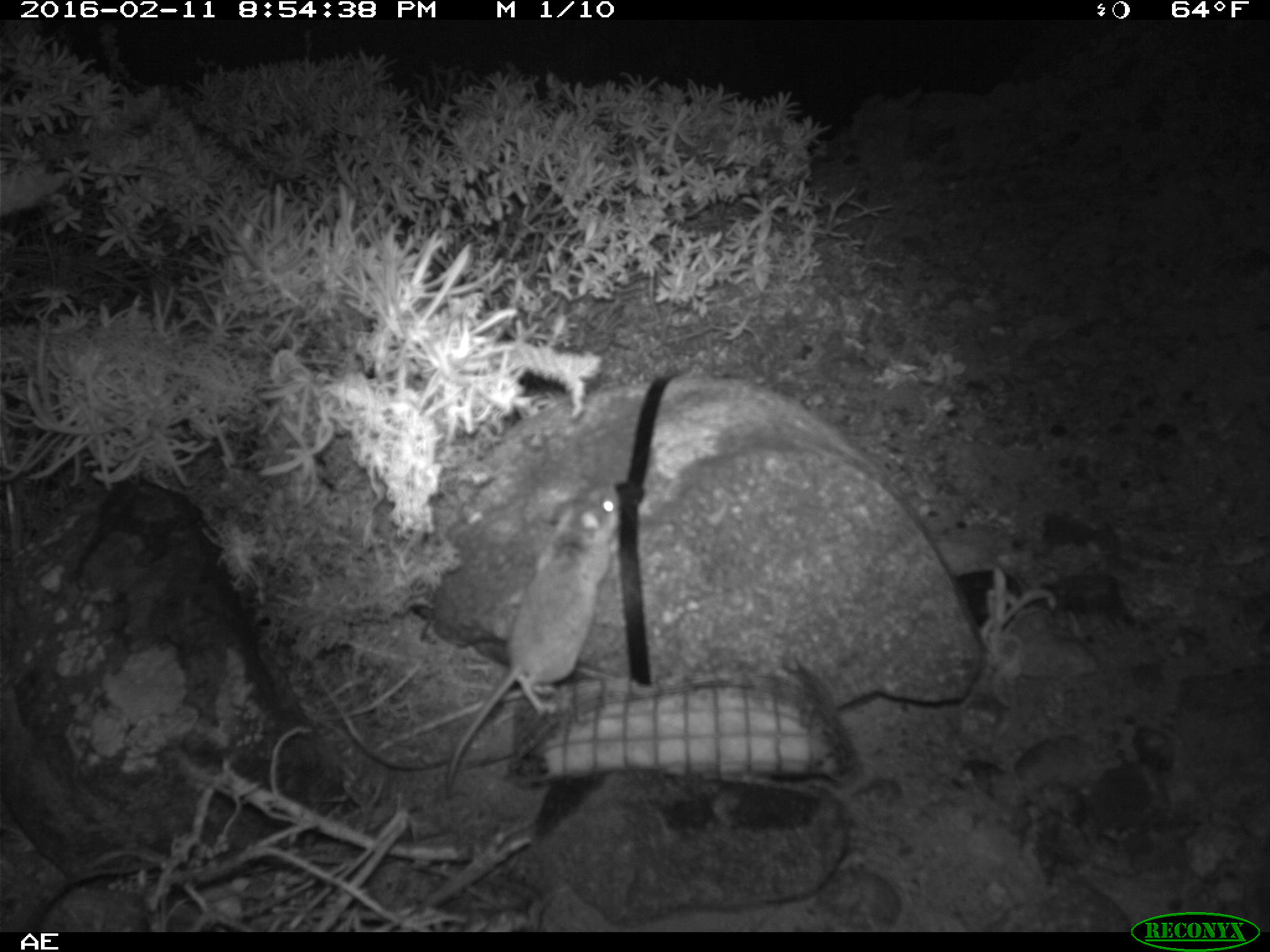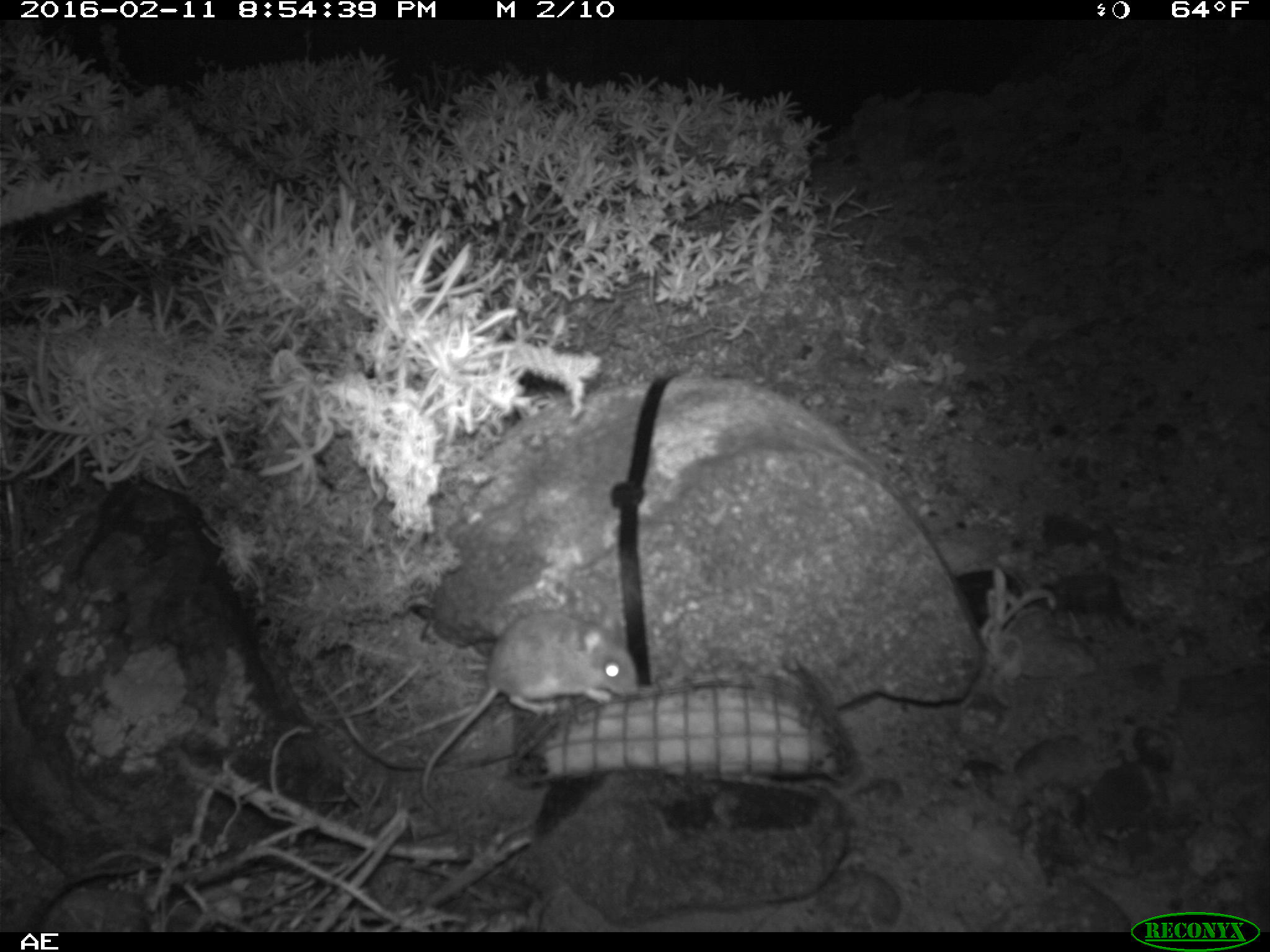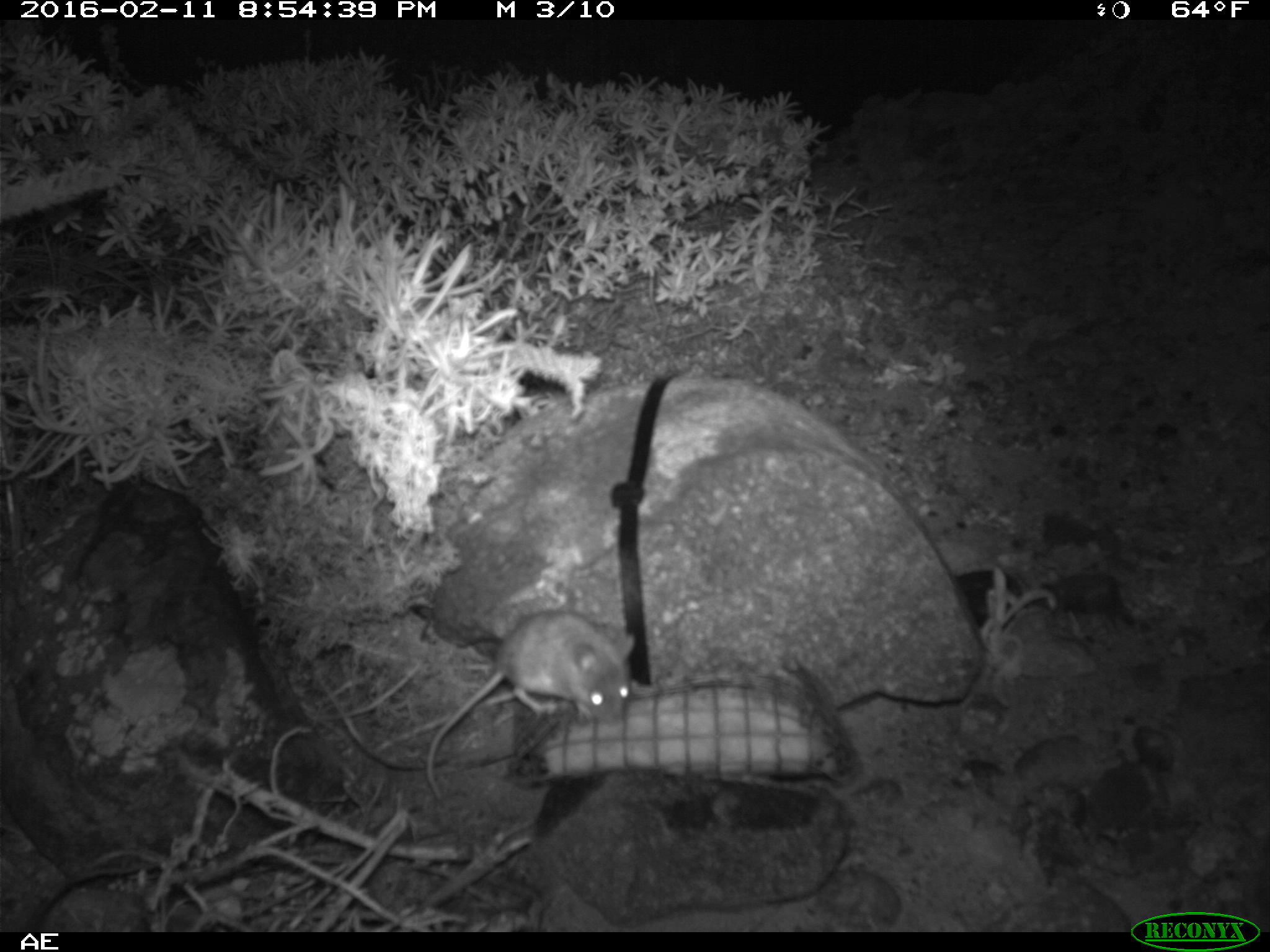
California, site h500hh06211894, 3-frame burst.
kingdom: Animalia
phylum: Chordata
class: Mammalia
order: Rodentia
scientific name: Rodentia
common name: rodent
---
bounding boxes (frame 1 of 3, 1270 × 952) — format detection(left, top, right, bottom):
rodent: detection(443, 483, 622, 801)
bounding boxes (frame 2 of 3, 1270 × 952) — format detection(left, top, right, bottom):
rodent: detection(420, 610, 638, 803)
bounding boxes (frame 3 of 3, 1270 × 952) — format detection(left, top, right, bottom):
rodent: detection(424, 612, 637, 795)